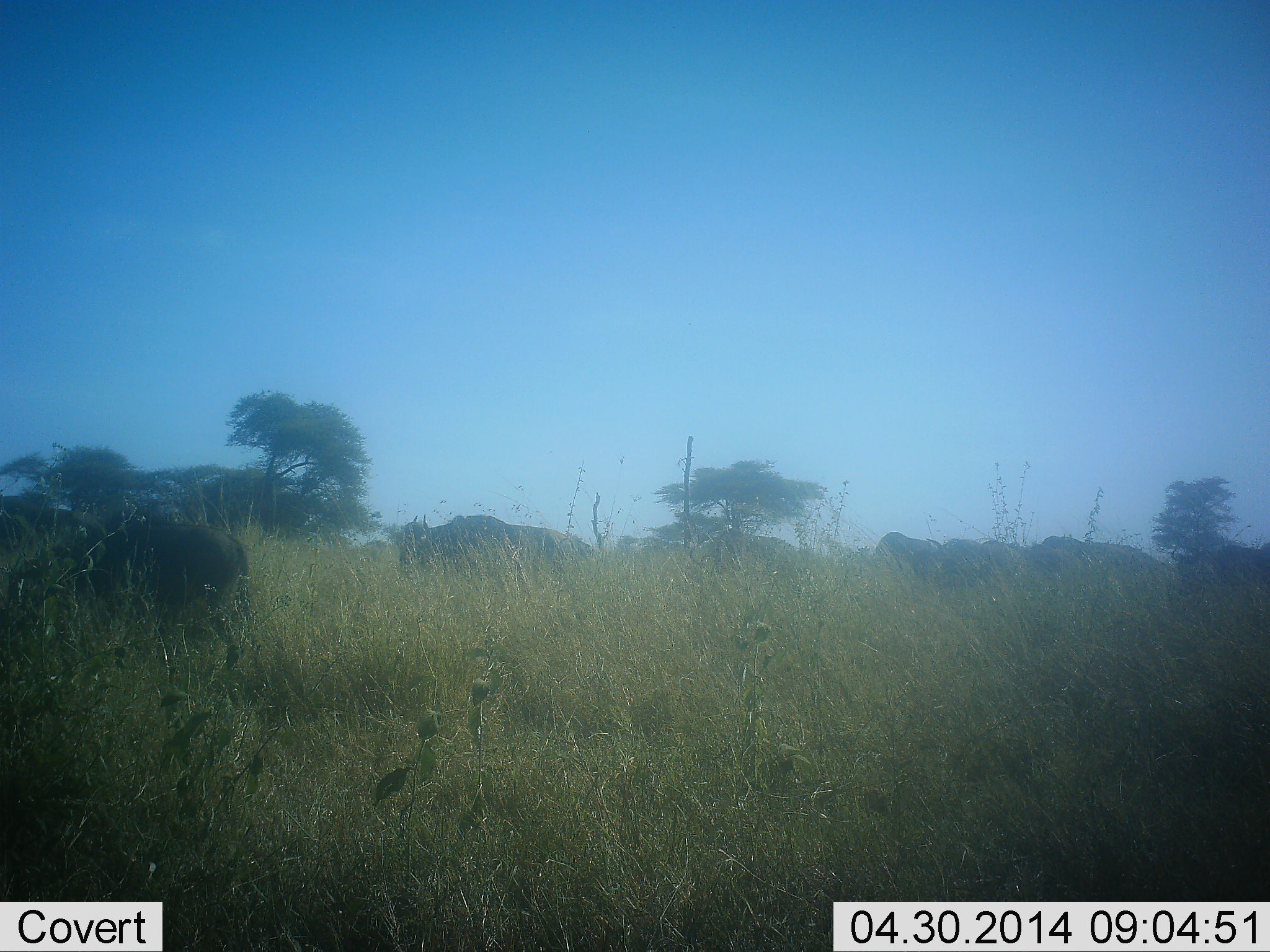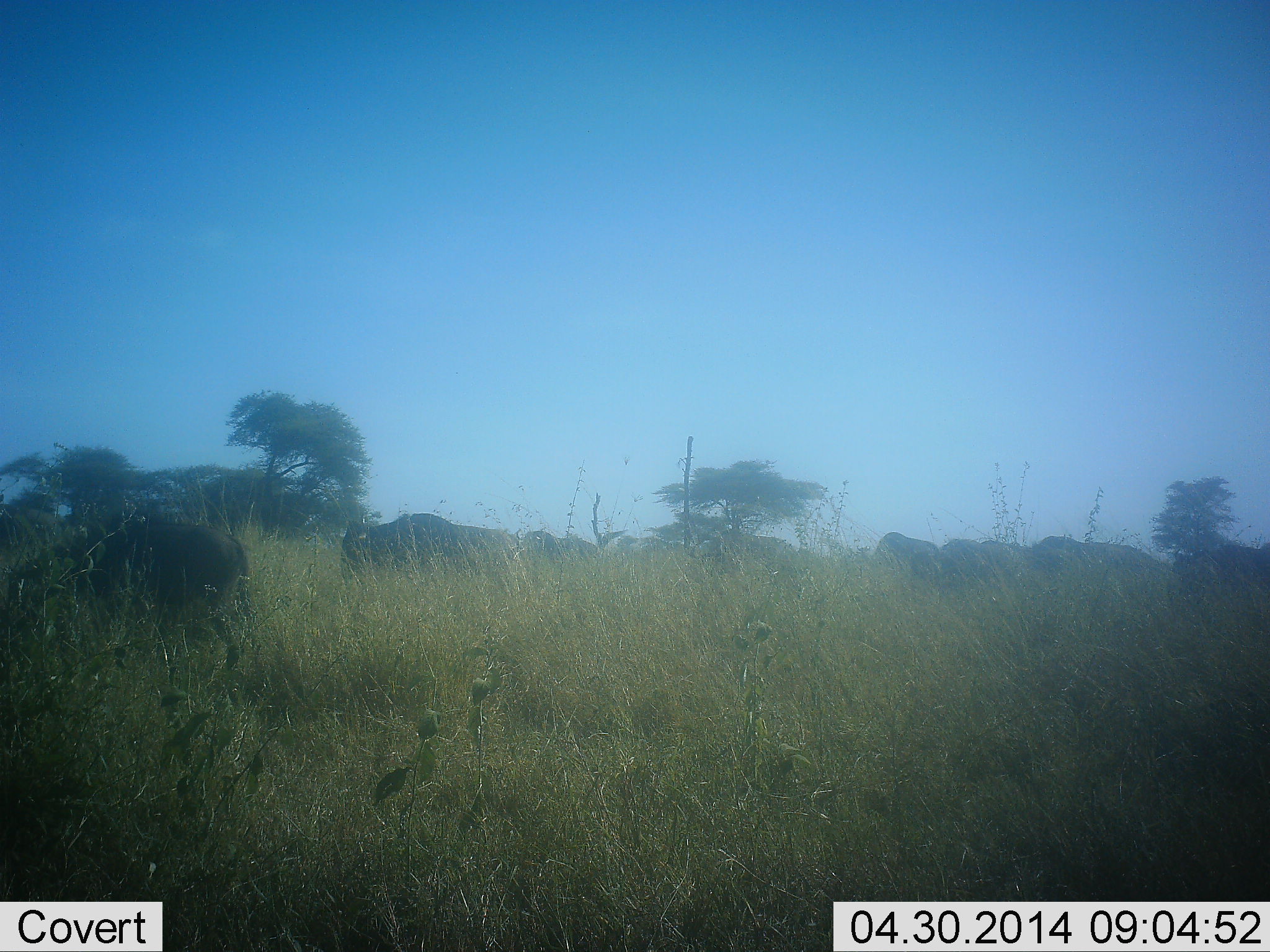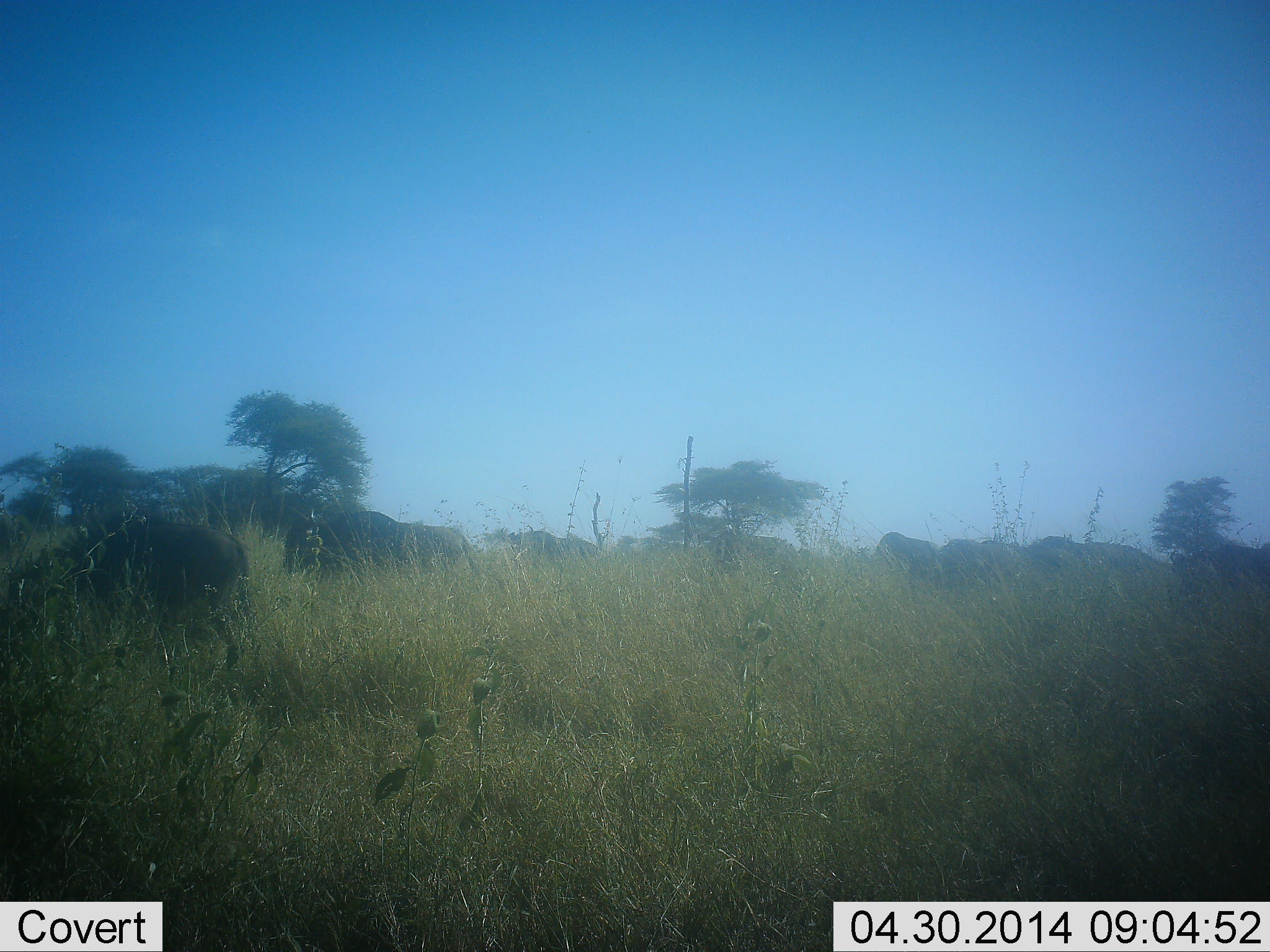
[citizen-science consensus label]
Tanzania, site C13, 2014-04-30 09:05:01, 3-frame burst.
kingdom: Animalia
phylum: Chordata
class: Mammalia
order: Artiodactyla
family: Bovidae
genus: Connochaetes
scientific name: Connochaetes taurinus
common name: blue wildebeest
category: wildebeest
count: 11-50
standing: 30%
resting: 10%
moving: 80%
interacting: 10%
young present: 0%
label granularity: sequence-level